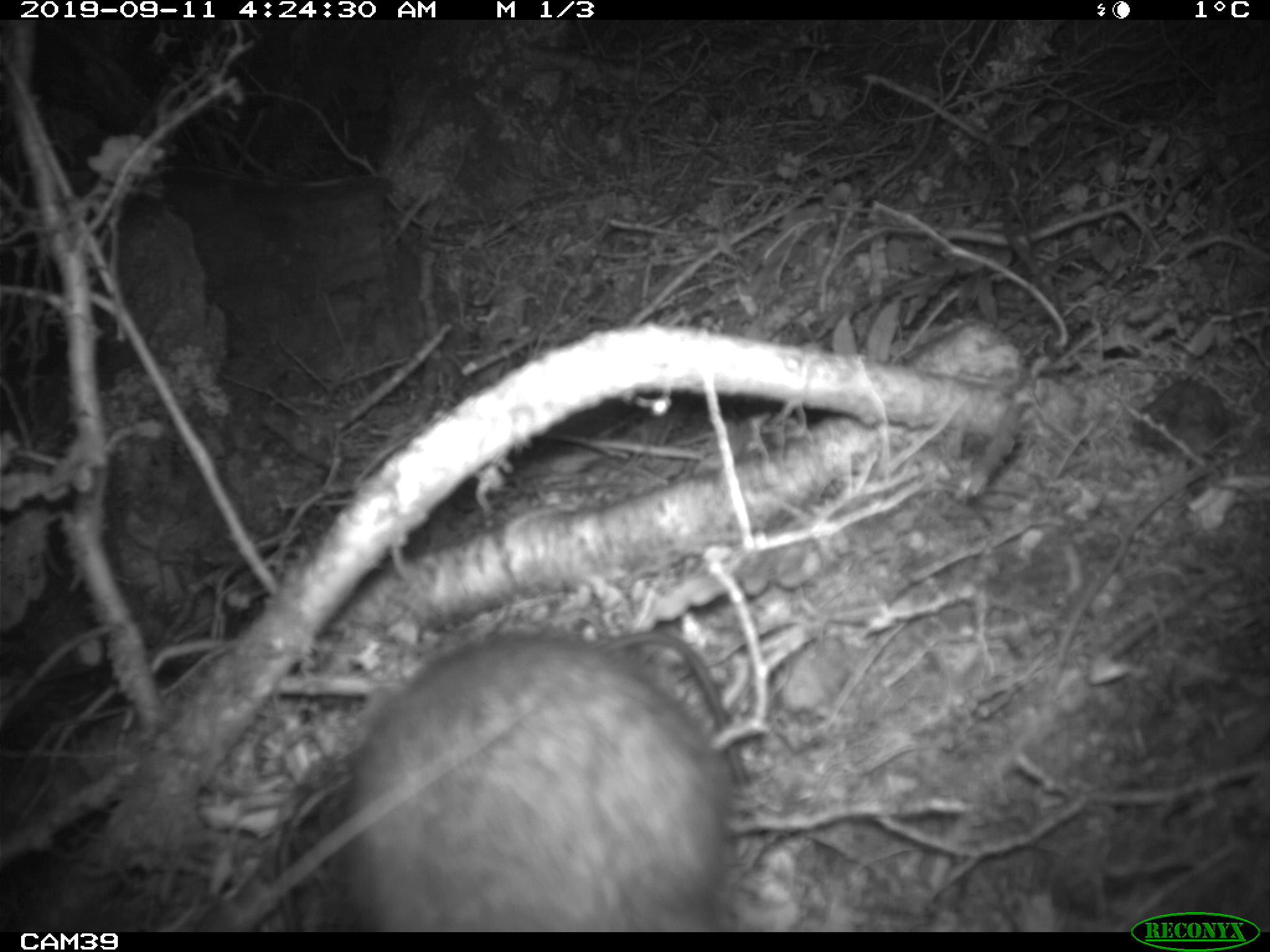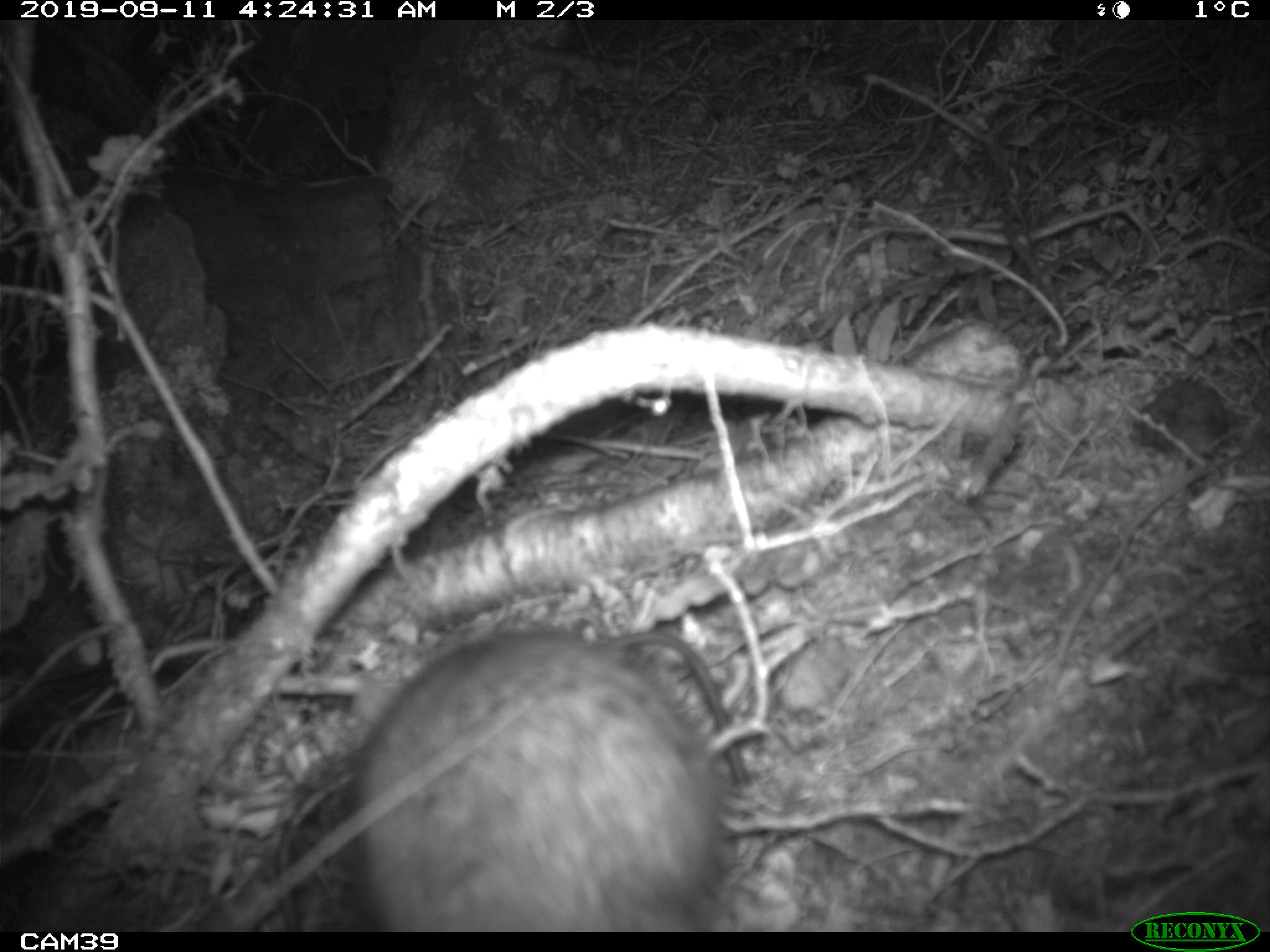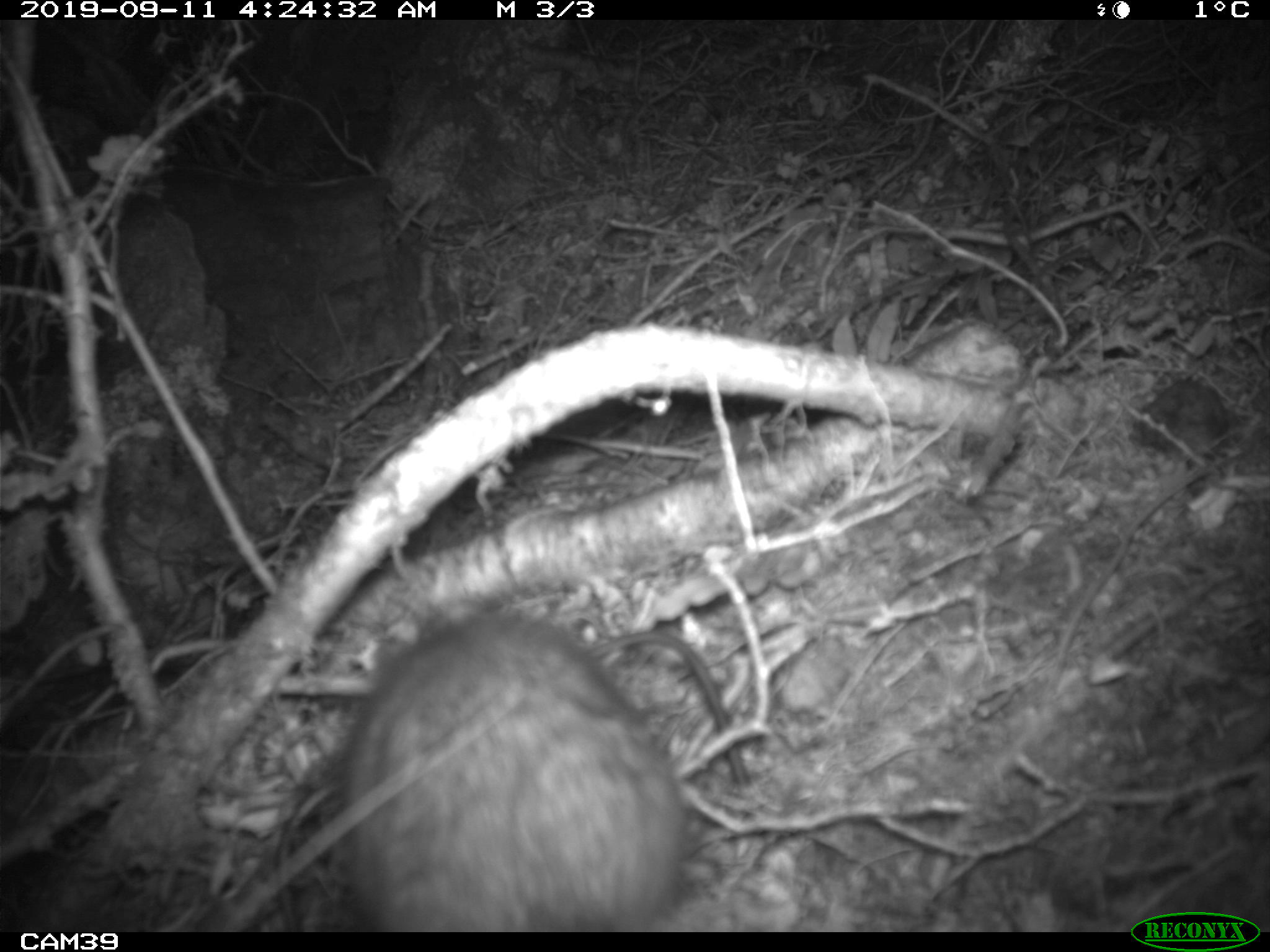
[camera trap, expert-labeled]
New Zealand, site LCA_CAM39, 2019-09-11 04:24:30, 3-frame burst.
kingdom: Animalia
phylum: Chordata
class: Mammalia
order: Rodentia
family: Muridae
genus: Rattus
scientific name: Rattus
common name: rat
Rat (Rattus).